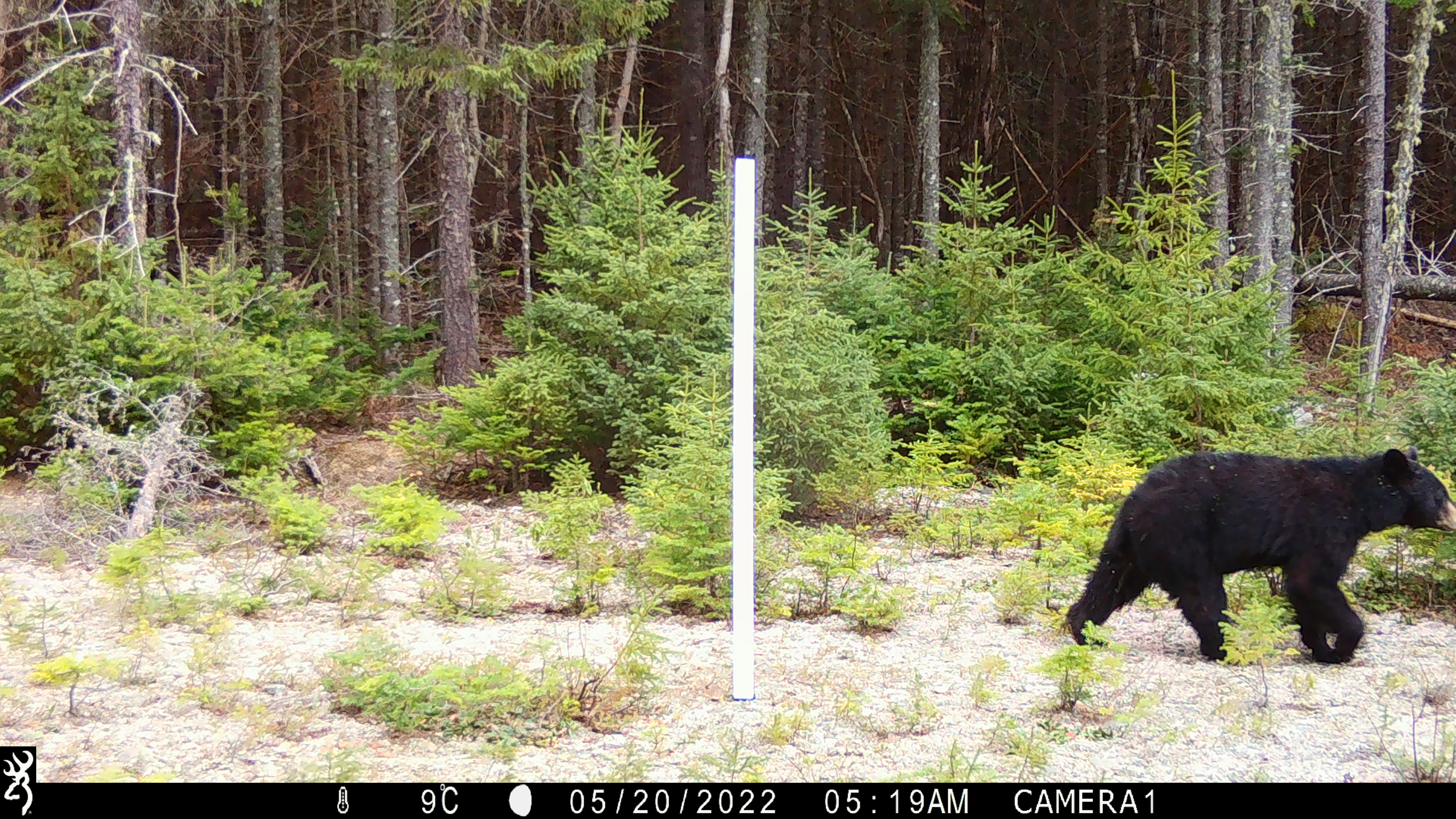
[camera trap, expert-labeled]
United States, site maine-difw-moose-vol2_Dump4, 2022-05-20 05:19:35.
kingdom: Animalia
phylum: Chordata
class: Mammalia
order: Carnivora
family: Ursidae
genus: Ursus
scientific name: Ursus americanus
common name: black bear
Black bear (Ursus americanus).